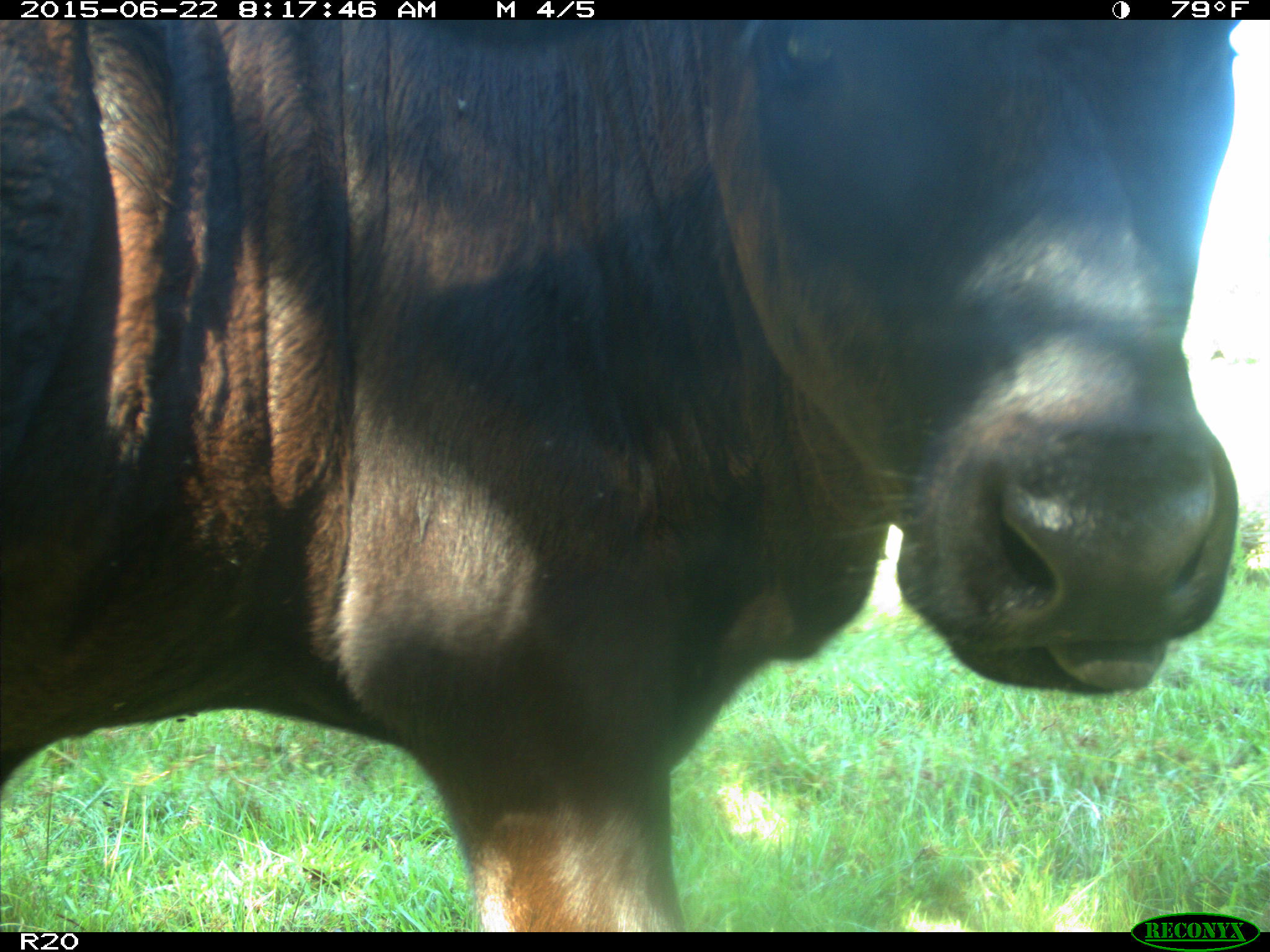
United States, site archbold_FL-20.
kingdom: Animalia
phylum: Chordata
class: Mammalia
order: Artiodactyla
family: Bovidae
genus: Bos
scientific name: Bos taurus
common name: domestic cow